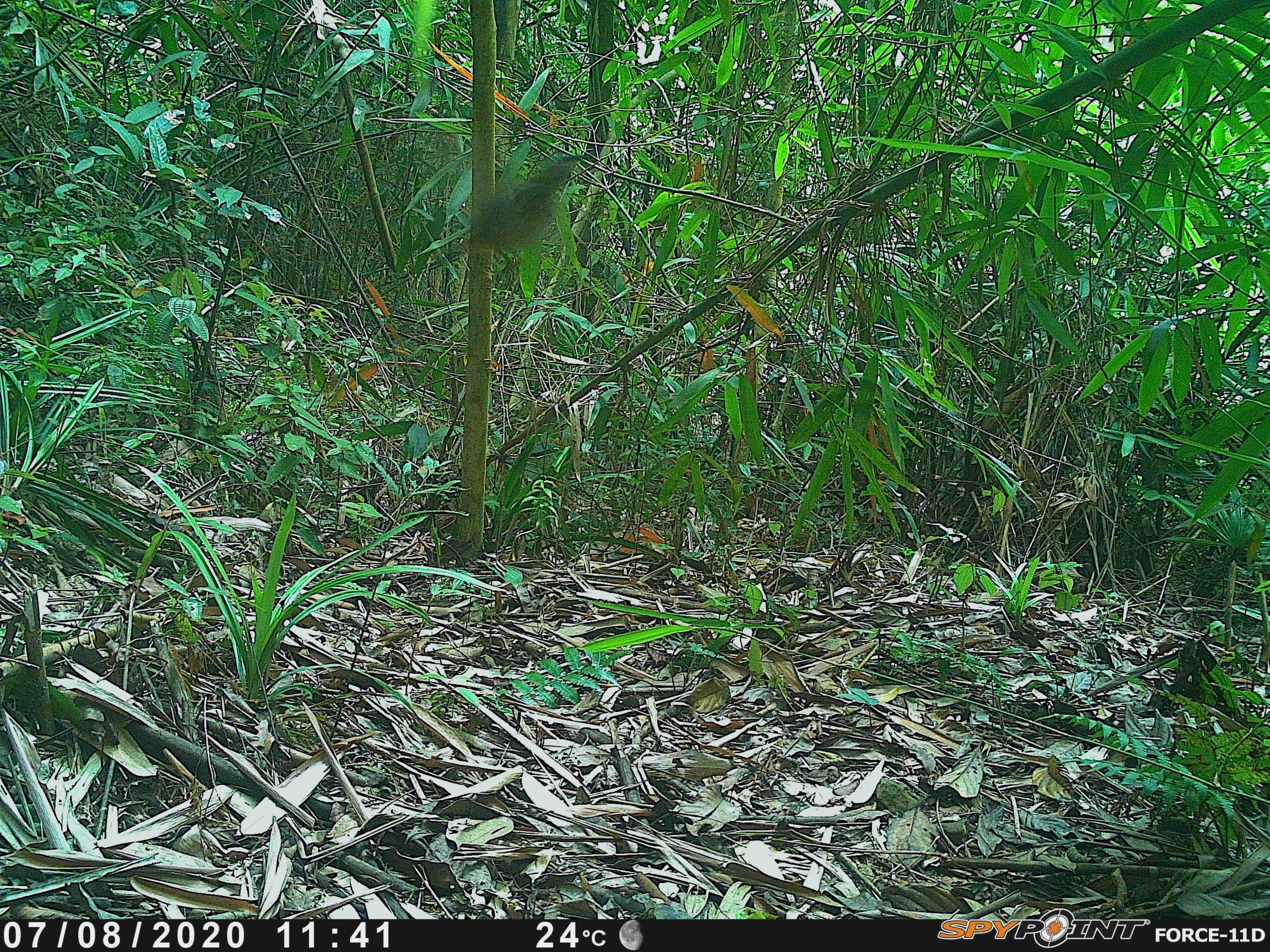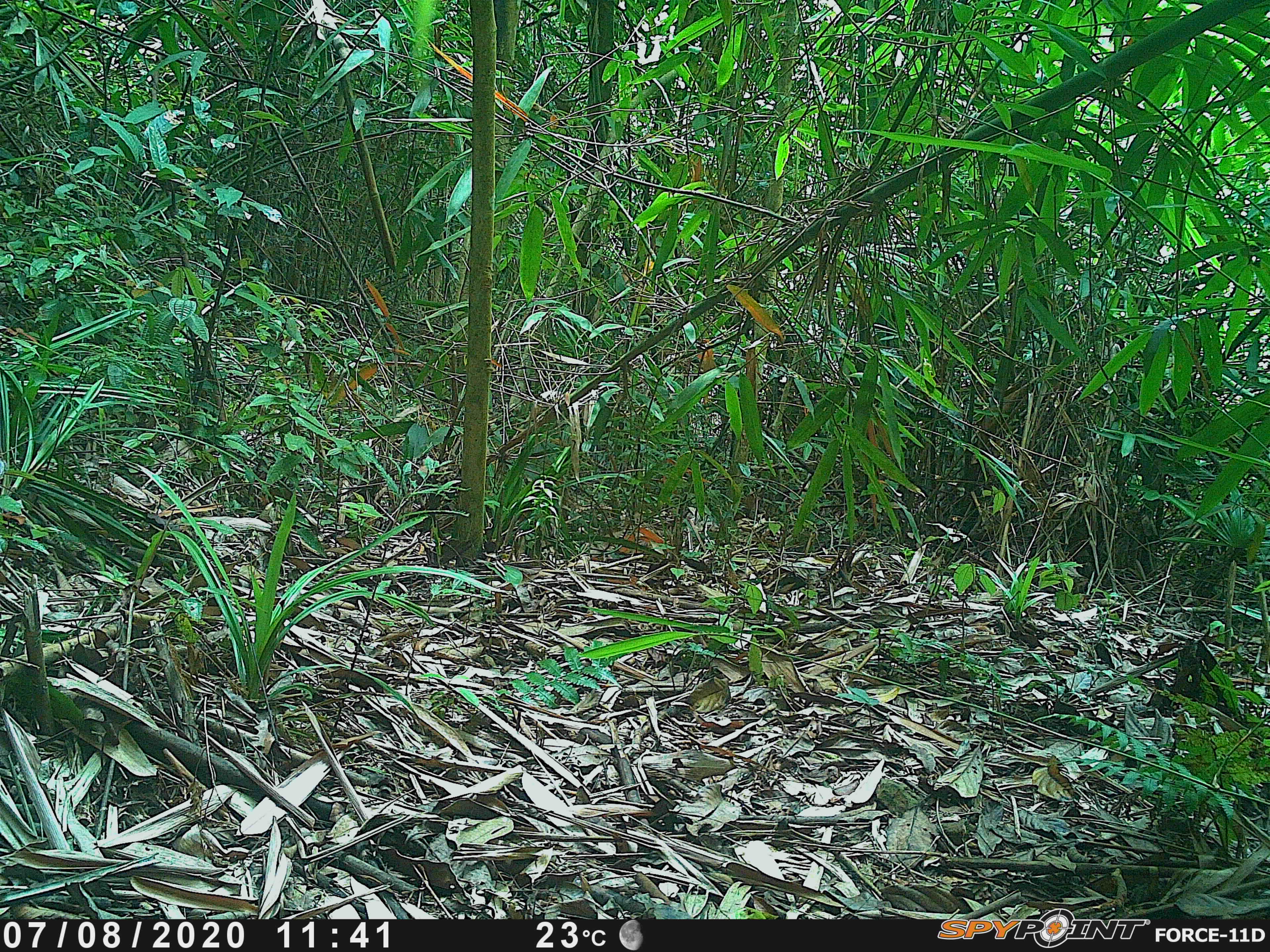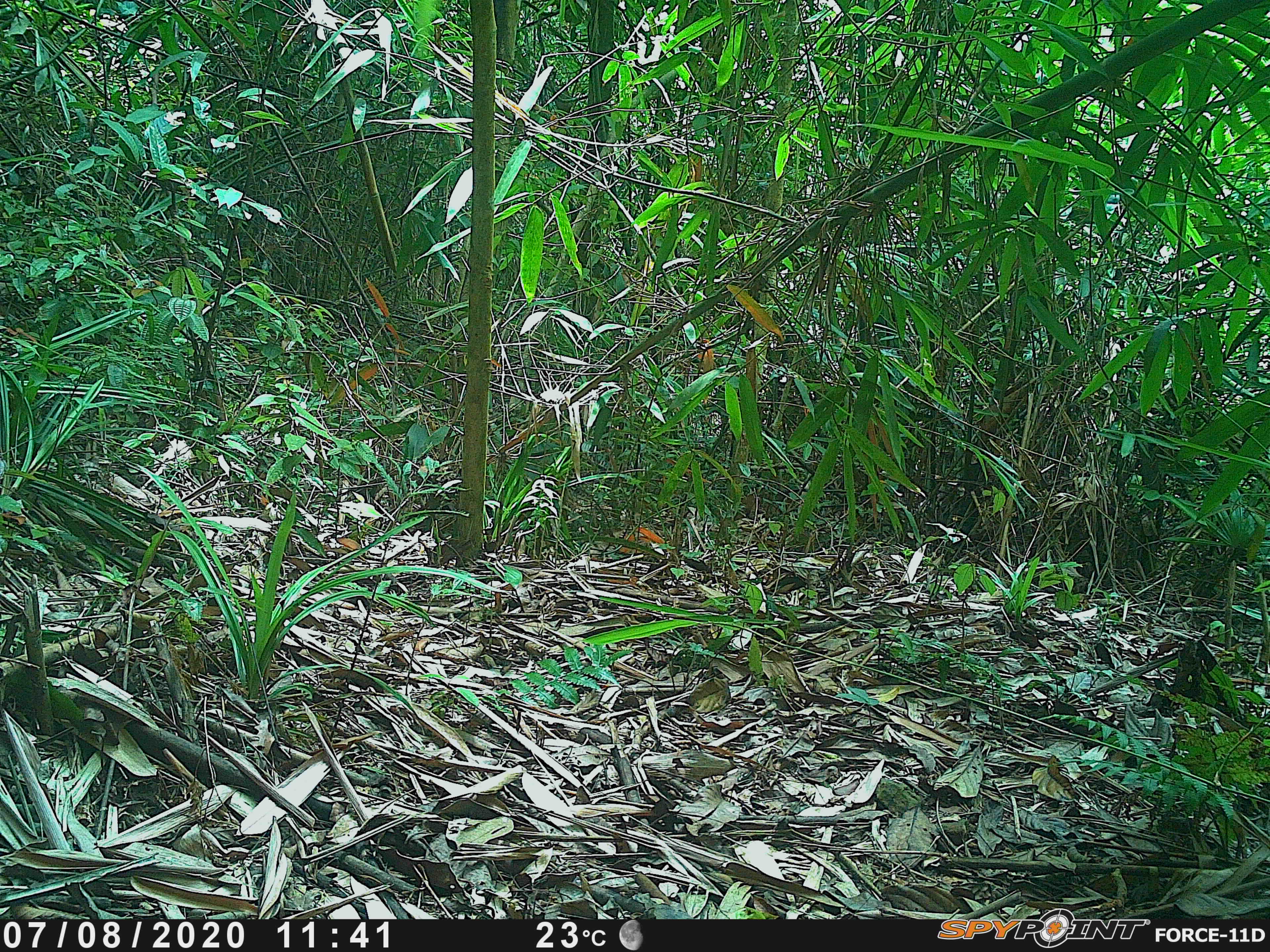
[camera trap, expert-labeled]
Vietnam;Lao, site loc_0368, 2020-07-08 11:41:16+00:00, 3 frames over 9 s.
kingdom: Animalia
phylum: Chordata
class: Aves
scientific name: Aves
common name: bird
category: unidentified bird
Unidentified bird (bird) (Aves). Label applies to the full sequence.